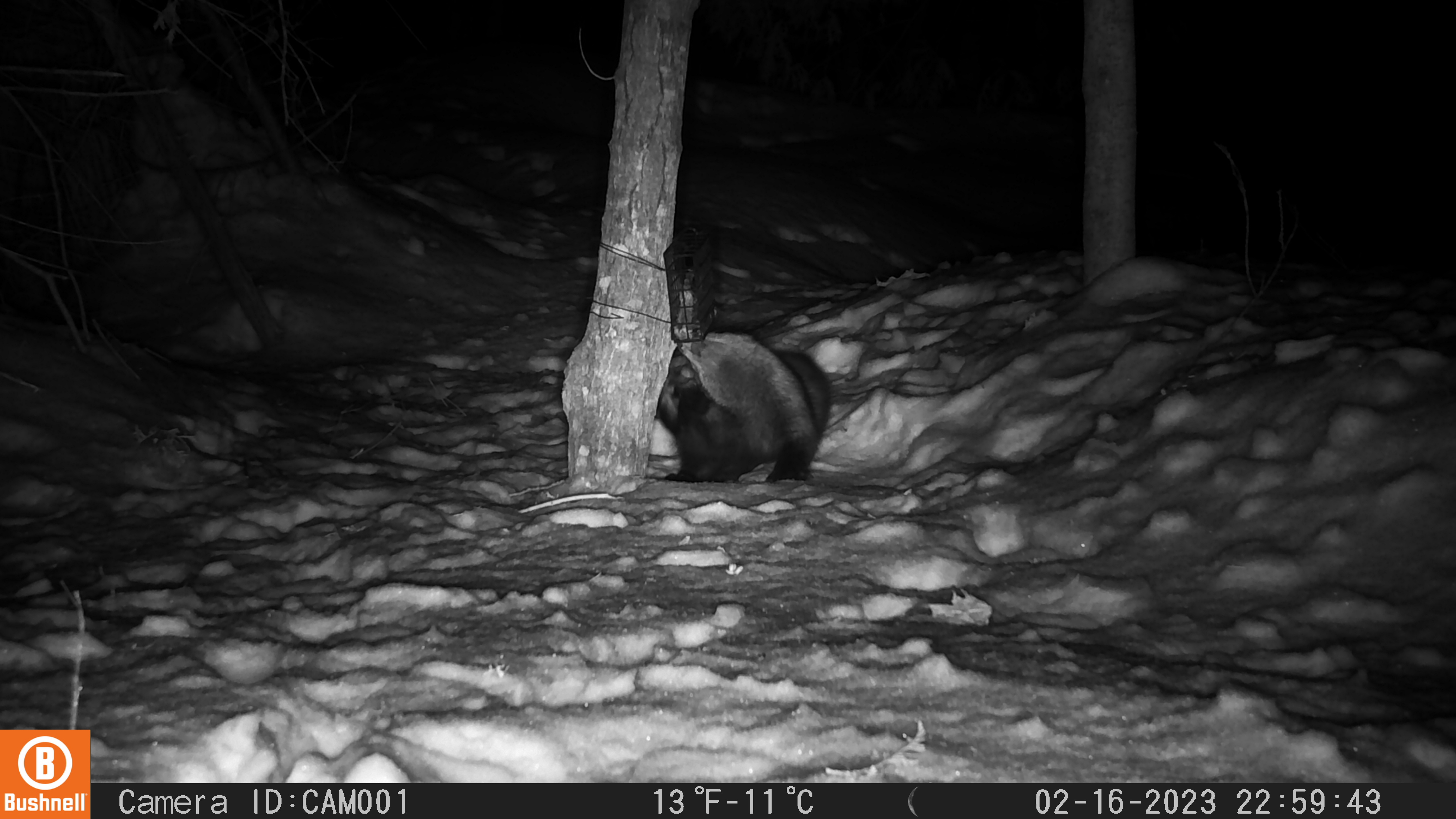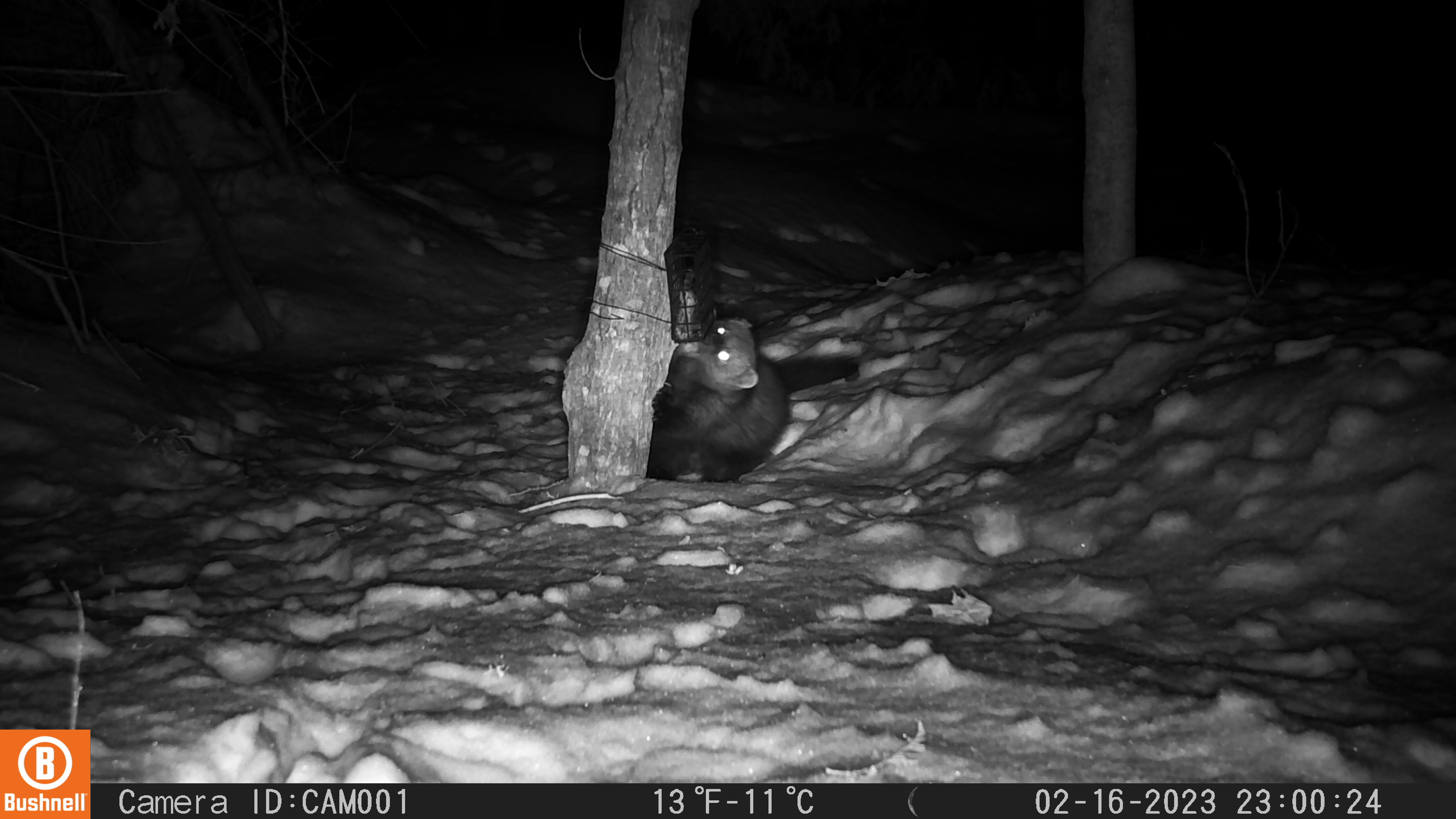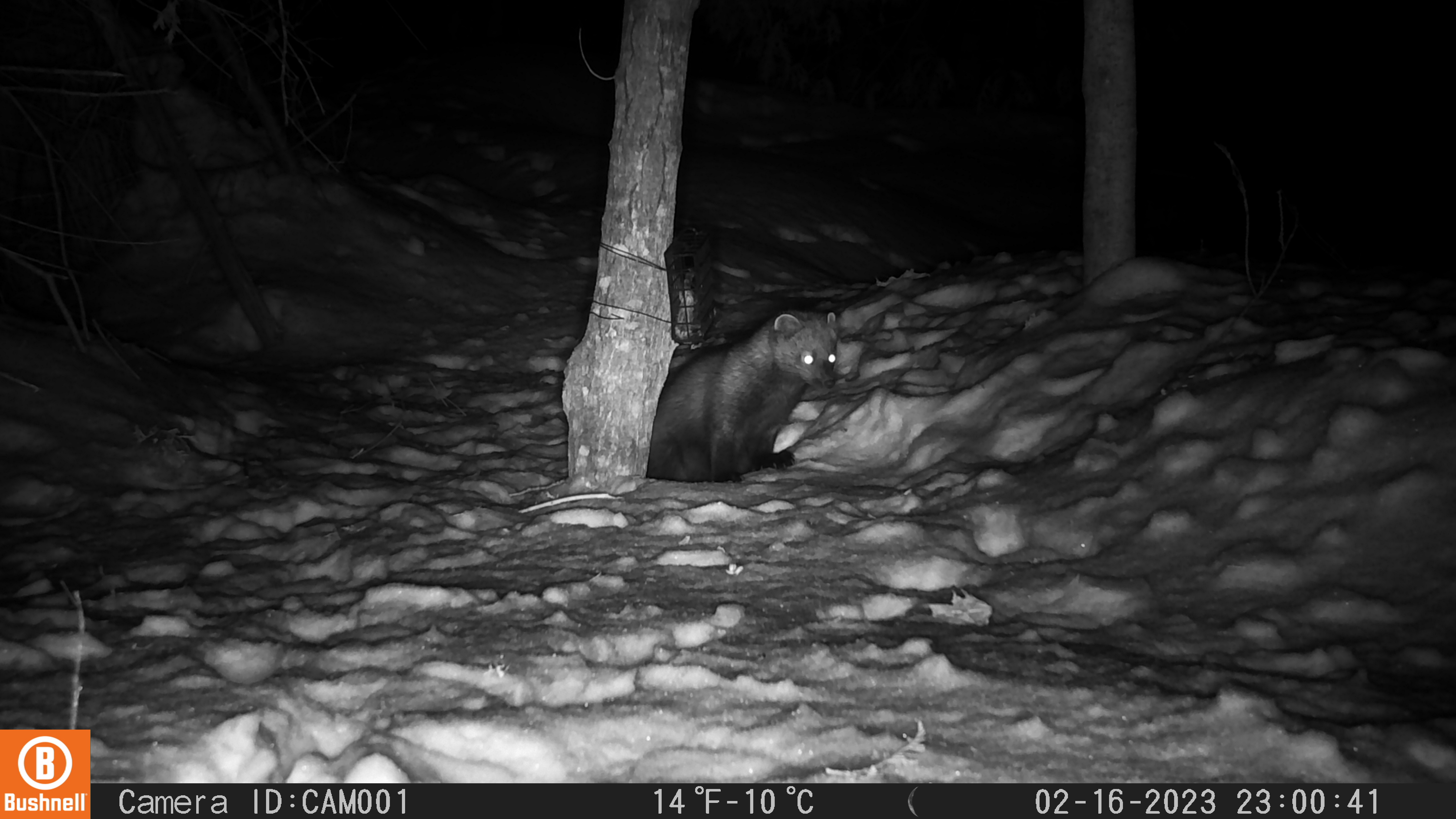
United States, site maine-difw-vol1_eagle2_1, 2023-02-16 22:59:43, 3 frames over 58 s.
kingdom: Animalia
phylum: Chordata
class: Mammalia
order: Carnivora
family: Mustelidae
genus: Pekania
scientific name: Pekania pennanti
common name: fisher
Fisher (Pekania pennanti).